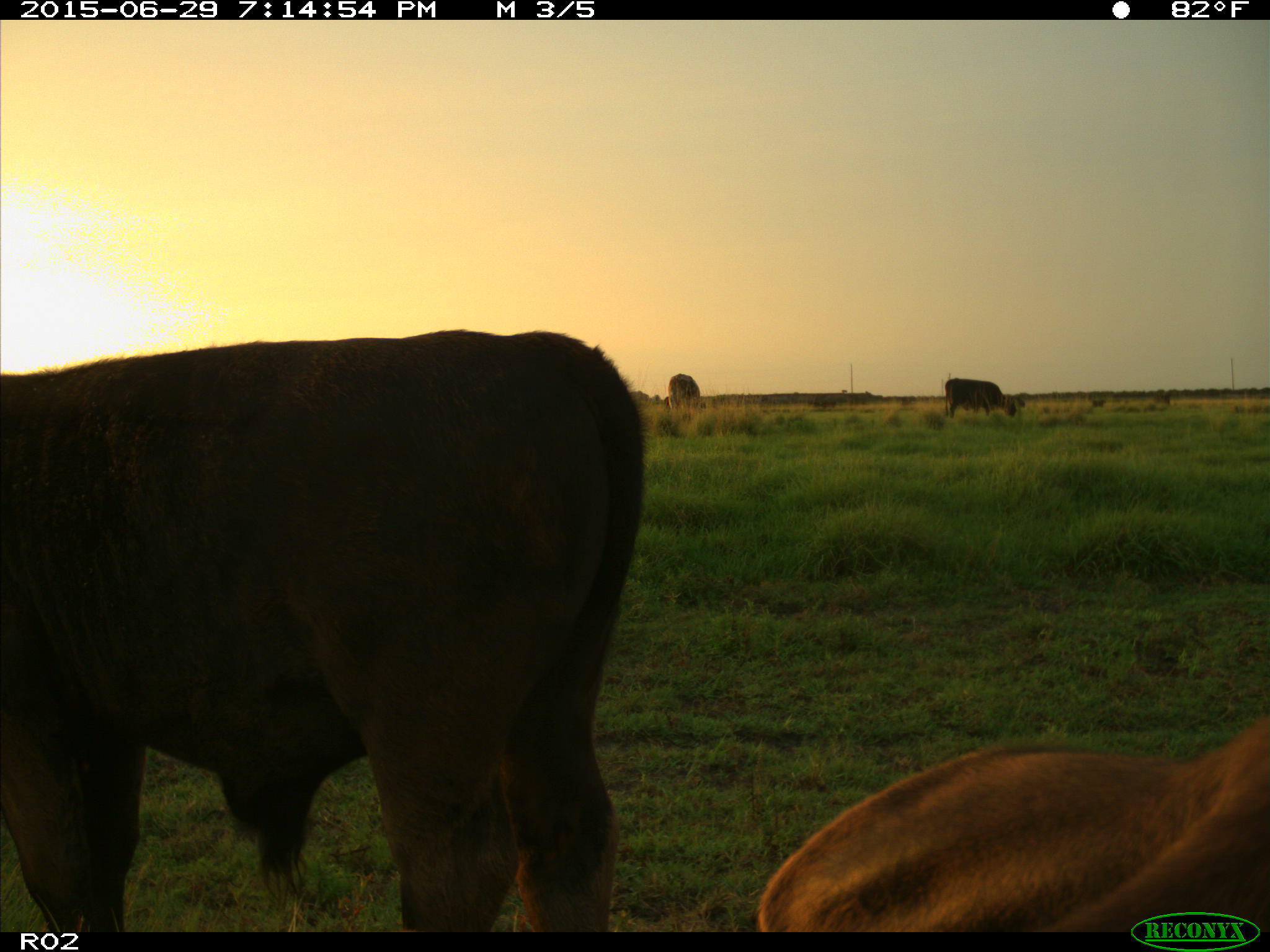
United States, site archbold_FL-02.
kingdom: Animalia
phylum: Chordata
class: Mammalia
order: Artiodactyla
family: Bovidae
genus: Bos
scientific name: Bos taurus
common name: domestic cow